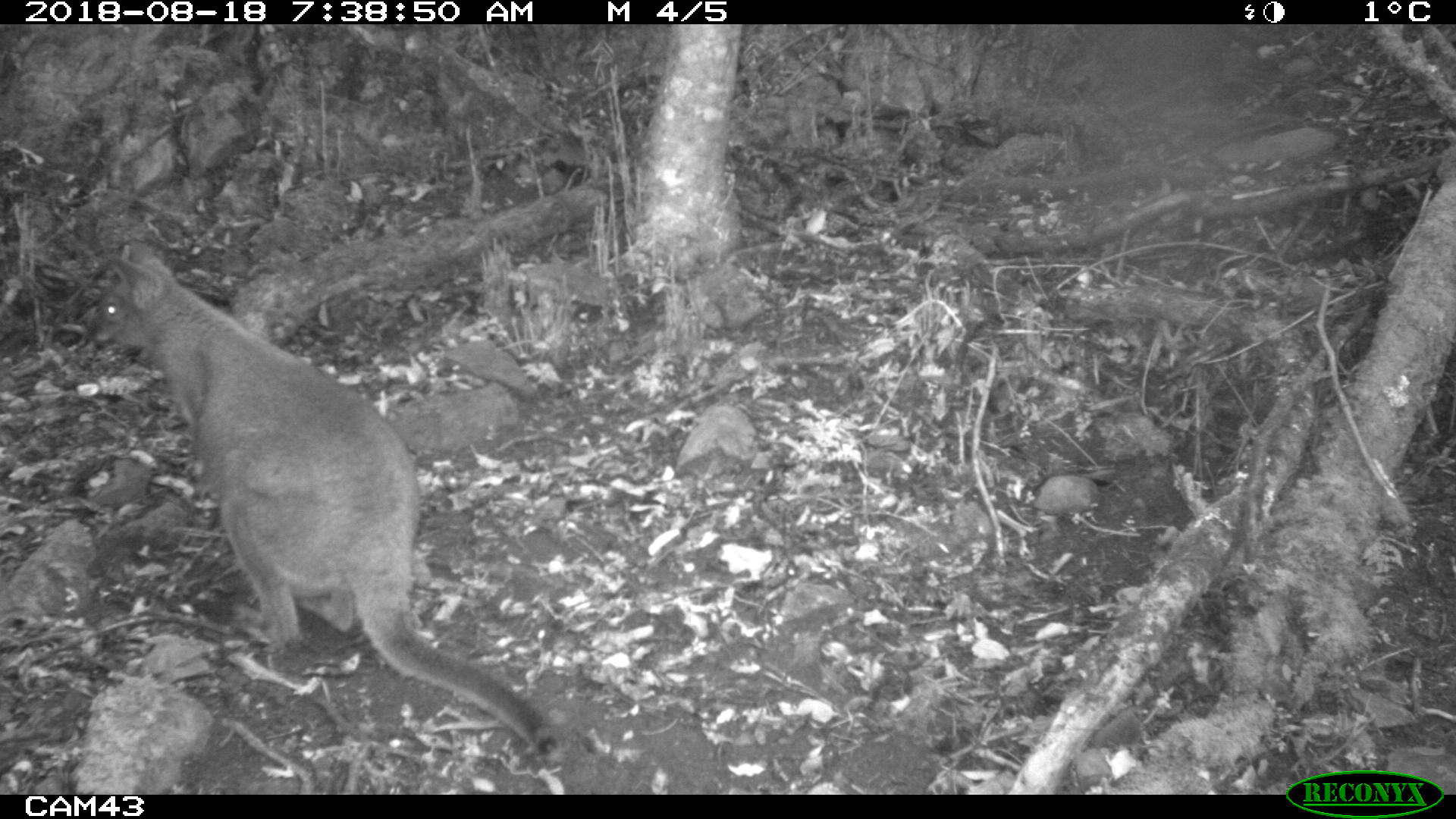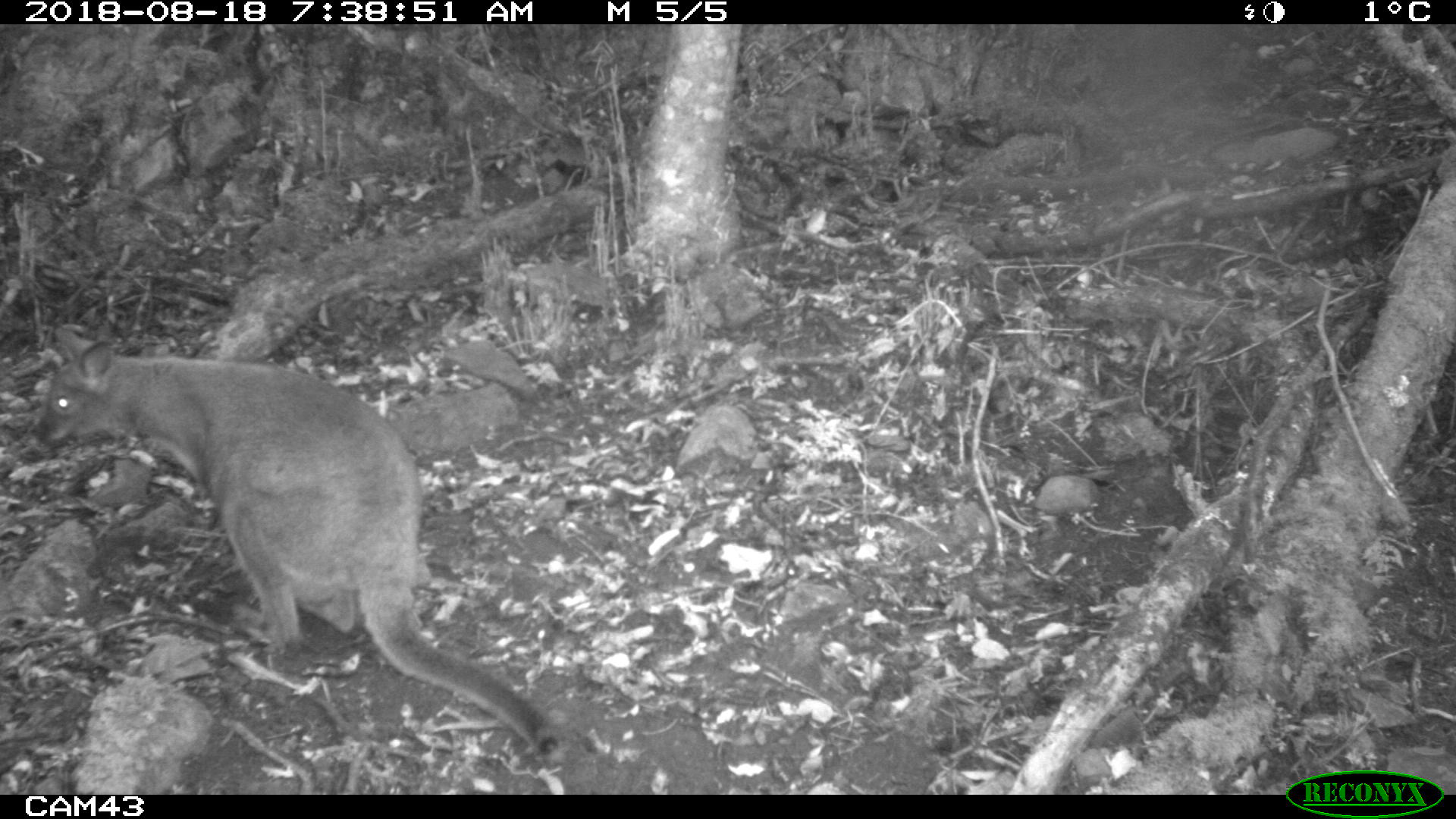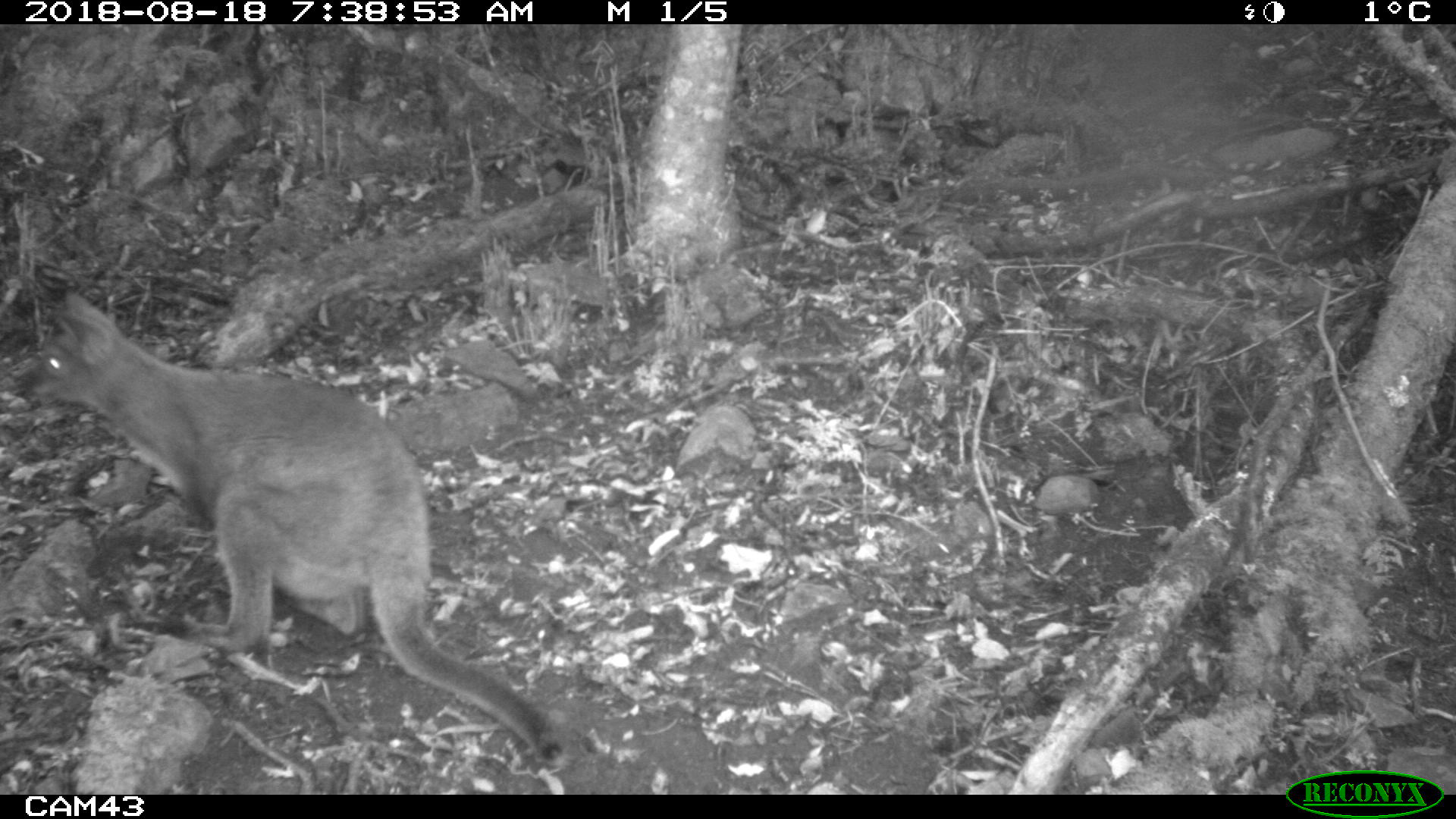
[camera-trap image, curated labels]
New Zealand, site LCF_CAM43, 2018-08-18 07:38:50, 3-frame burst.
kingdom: Animalia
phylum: Chordata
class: Mammalia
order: Diprotodontia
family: Macropodidae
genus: Notamacropus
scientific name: Notamacropus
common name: wallaby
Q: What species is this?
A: Wallaby (Notamacropus).